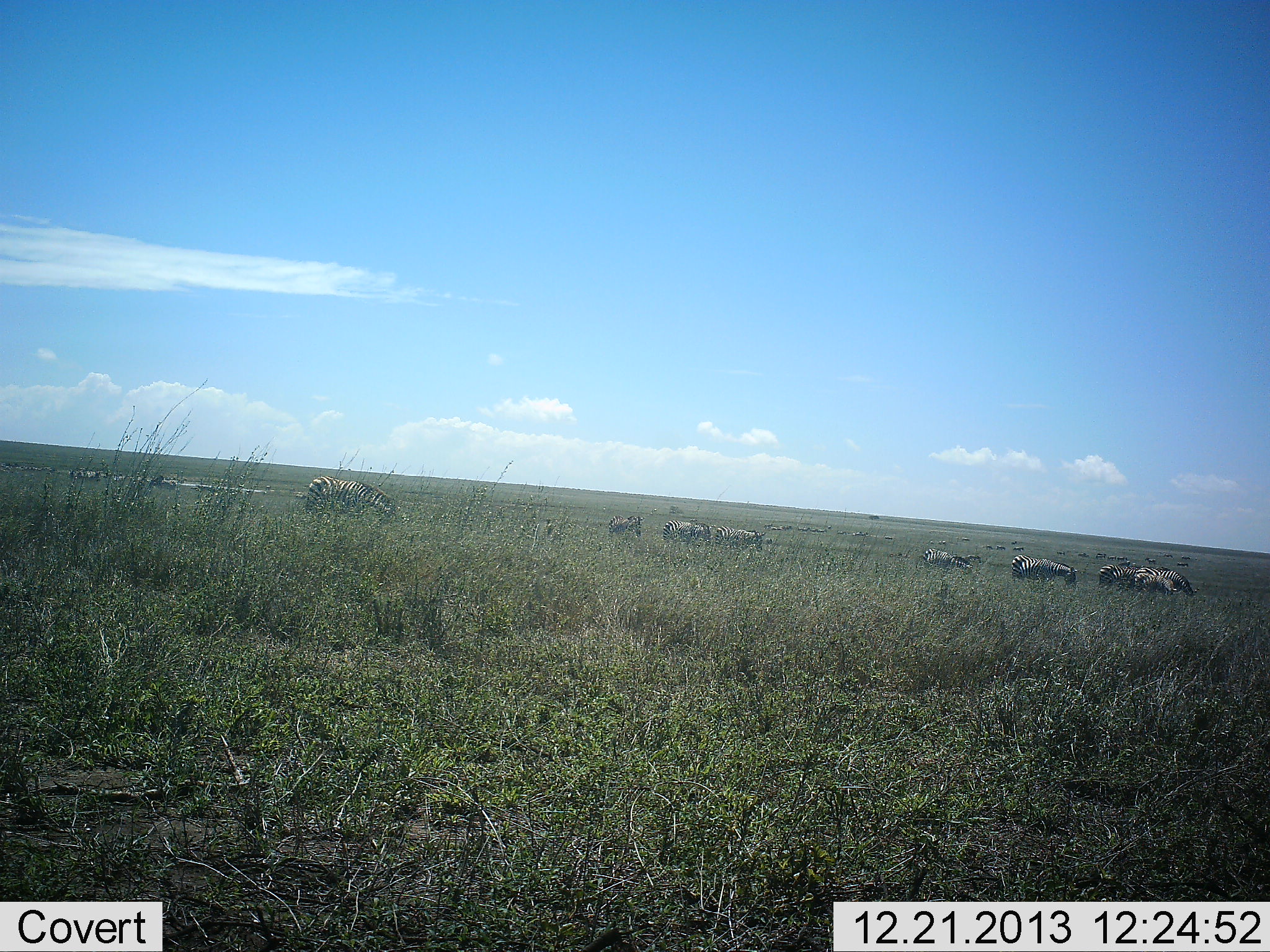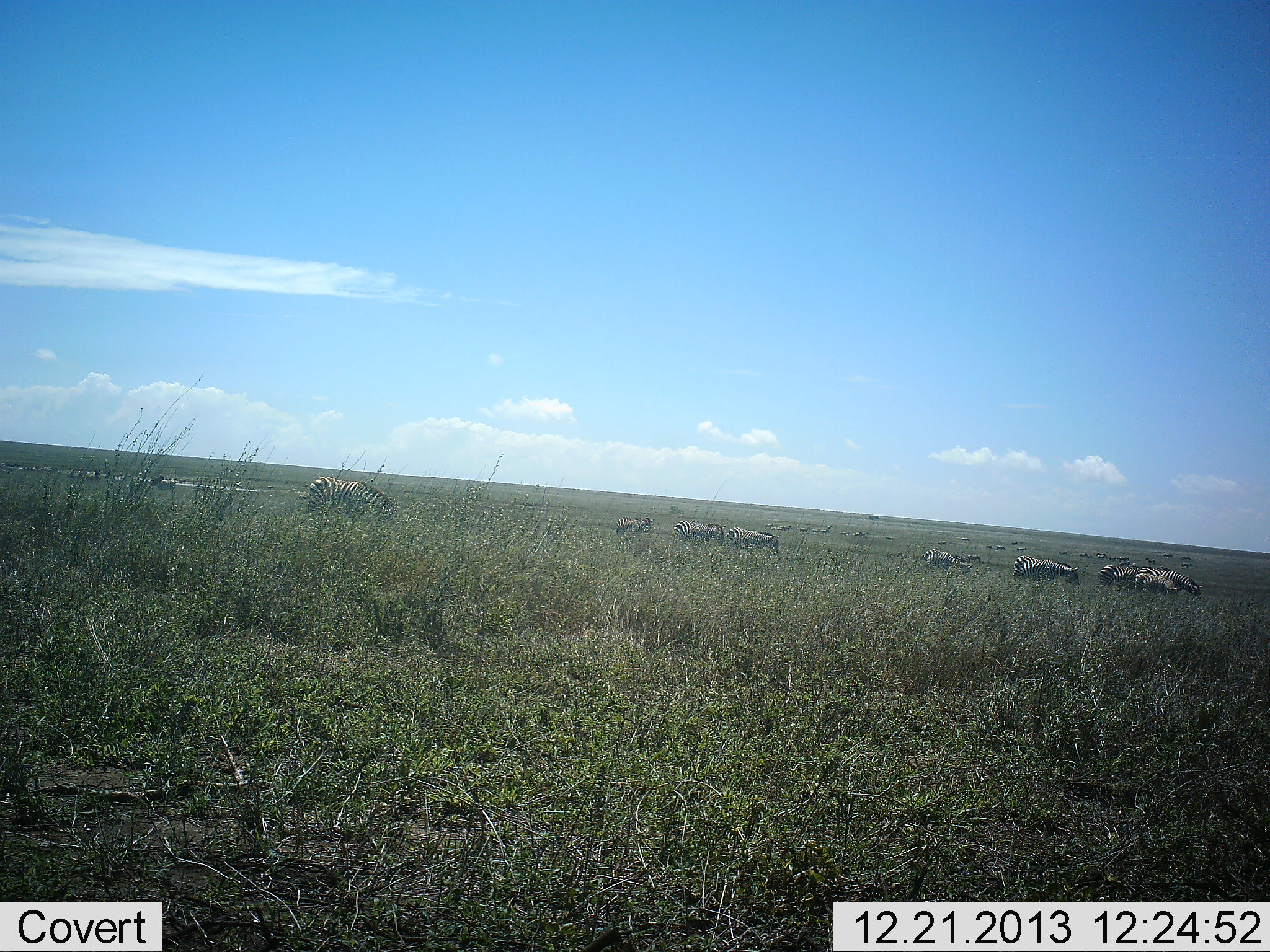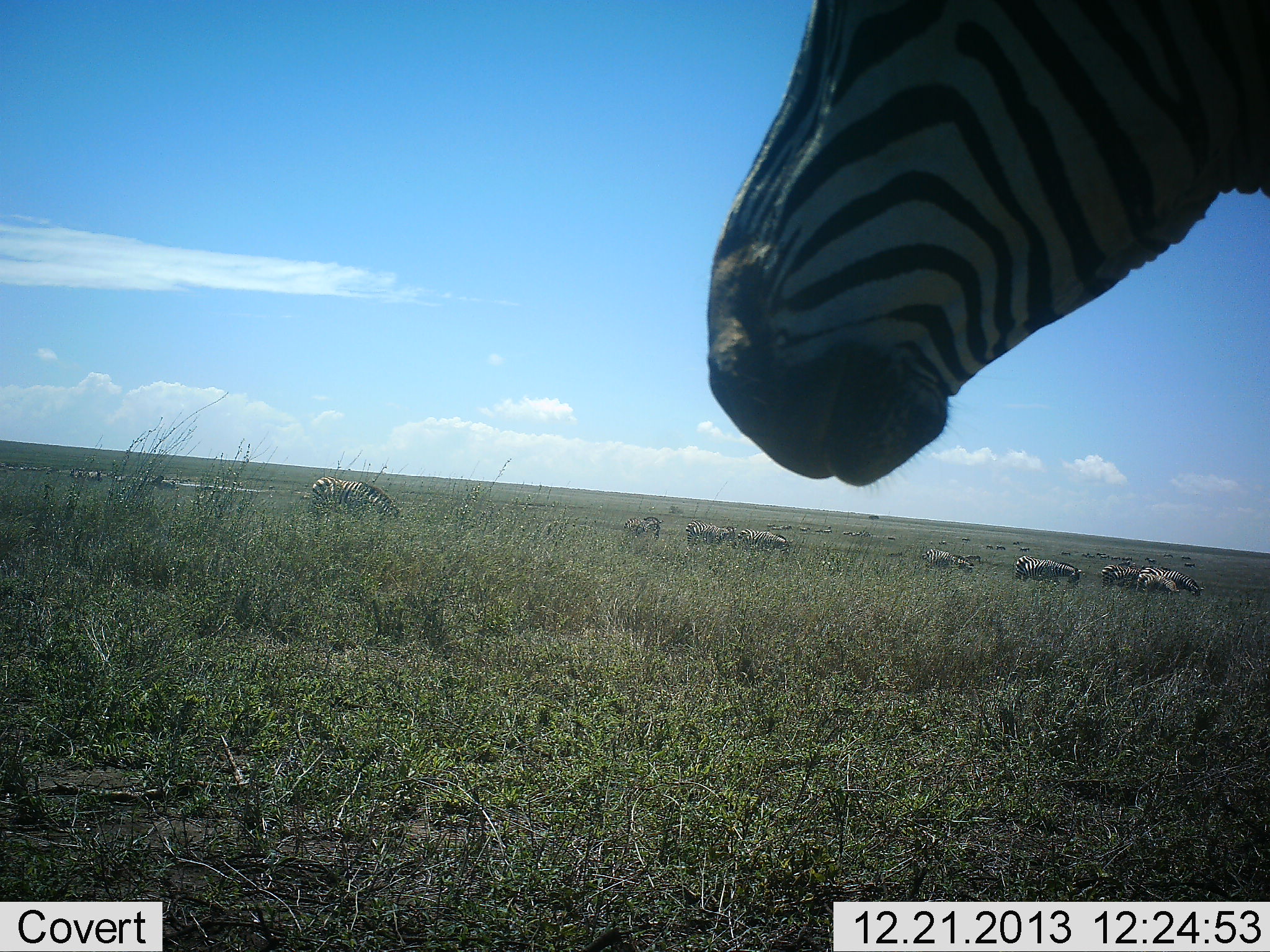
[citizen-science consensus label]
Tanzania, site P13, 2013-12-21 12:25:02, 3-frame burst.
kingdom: Animalia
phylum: Chordata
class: Mammalia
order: Perissodactyla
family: Equidae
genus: Equus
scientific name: Equus quagga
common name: plains zebra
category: zebra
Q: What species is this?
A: Zebra (plains zebra) (Equus quagga).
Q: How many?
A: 11-50.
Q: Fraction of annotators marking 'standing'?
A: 45%.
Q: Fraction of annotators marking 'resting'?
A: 0%.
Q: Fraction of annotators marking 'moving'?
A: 36%.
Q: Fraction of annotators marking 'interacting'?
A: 0%.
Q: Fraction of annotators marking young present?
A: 0%.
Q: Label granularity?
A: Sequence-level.